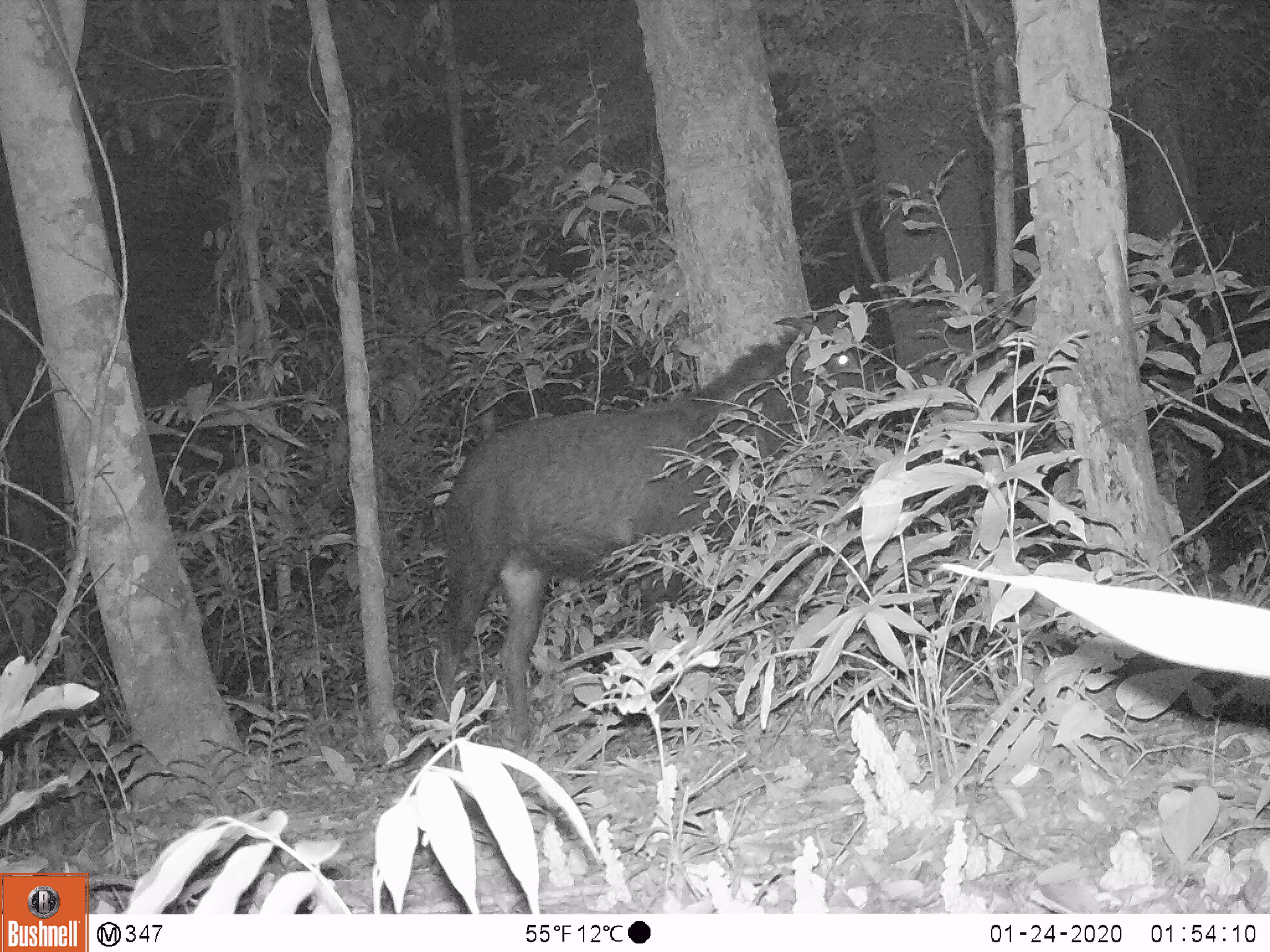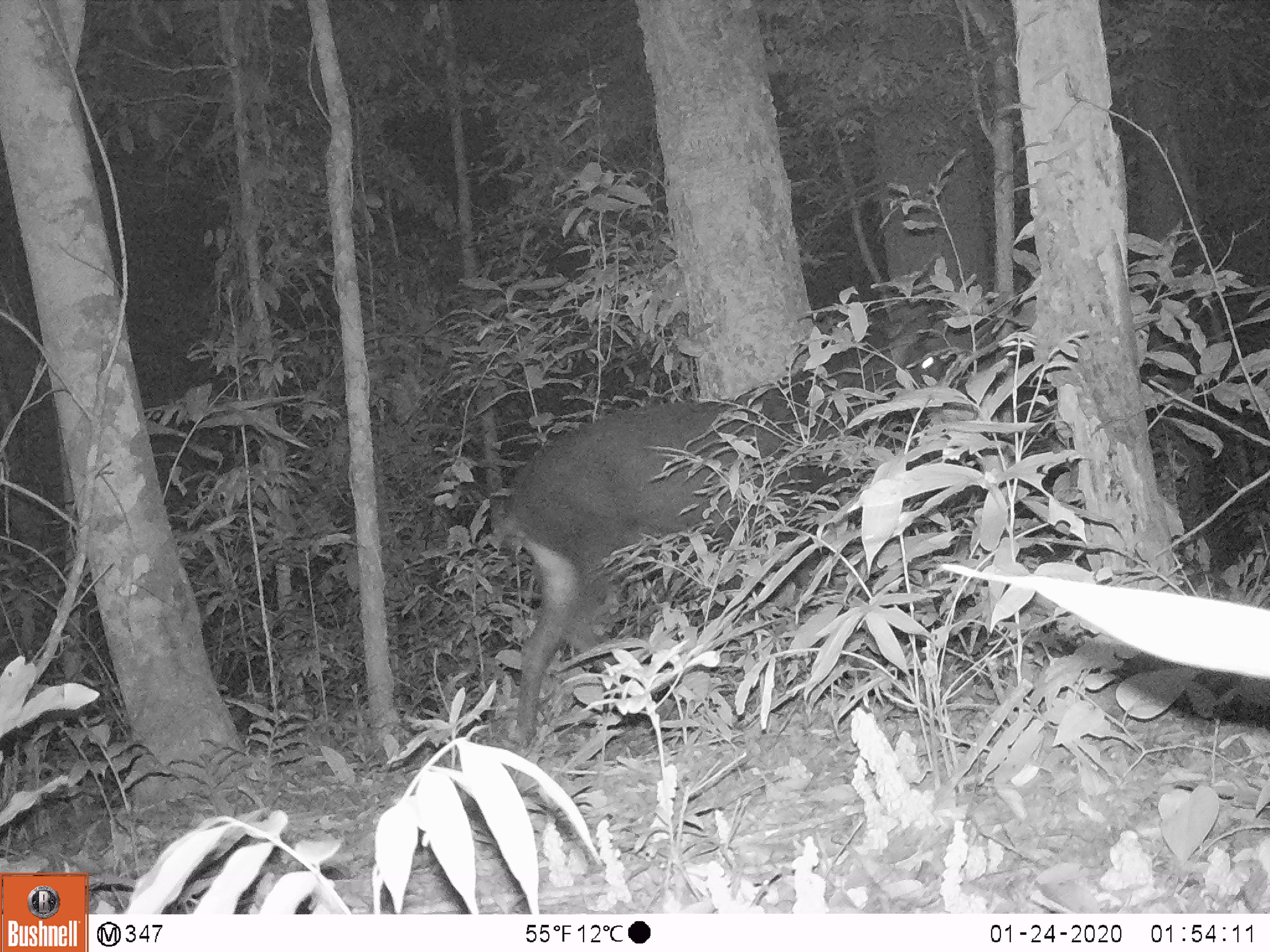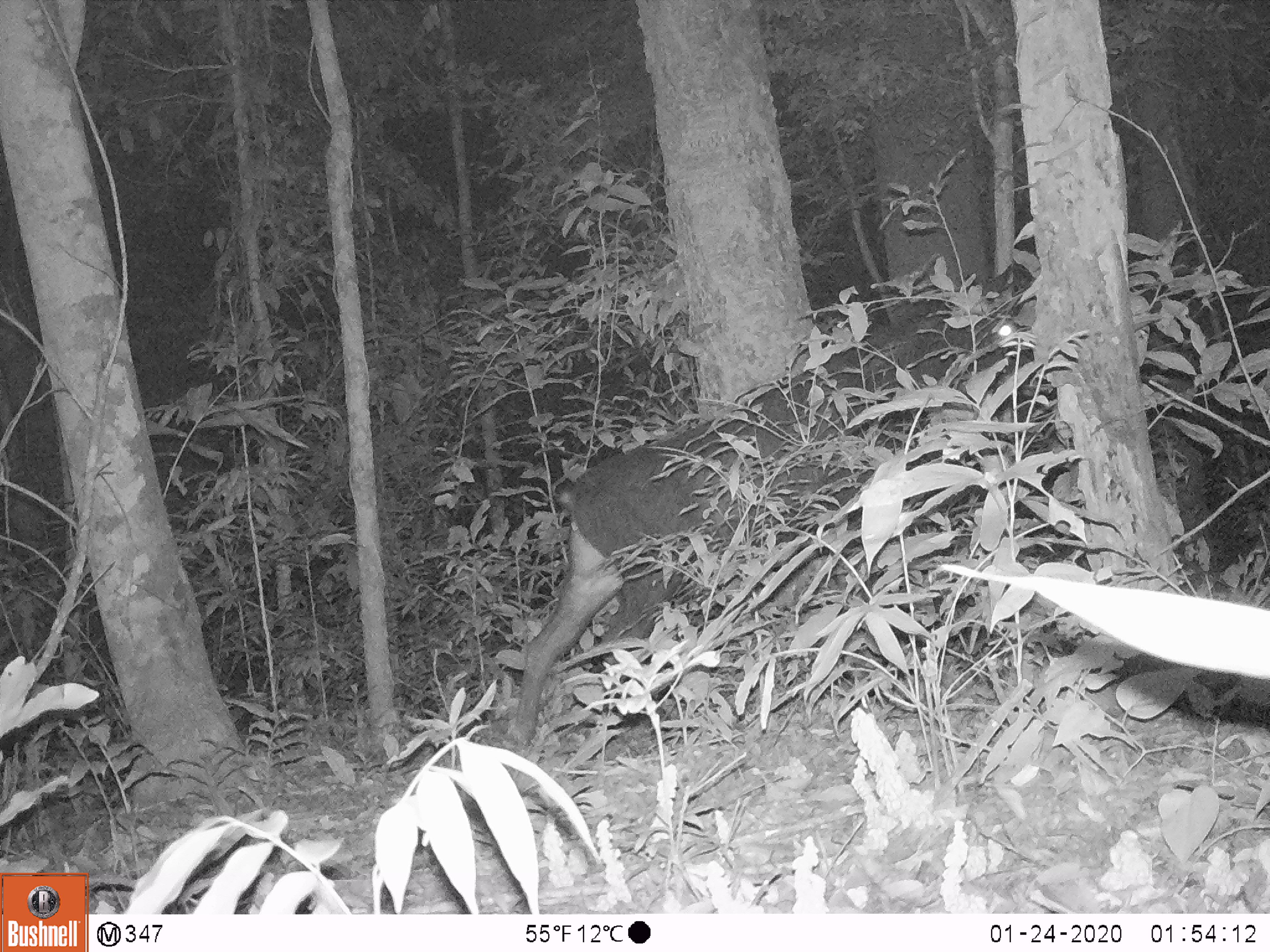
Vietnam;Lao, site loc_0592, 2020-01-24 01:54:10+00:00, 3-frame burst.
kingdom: Animalia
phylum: Chordata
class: Mammalia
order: Artiodactyla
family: Bovidae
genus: Capricornis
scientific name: Capricornis sumatraensis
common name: chinese serow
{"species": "chinese serow (Capricornis sumatraensis)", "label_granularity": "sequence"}